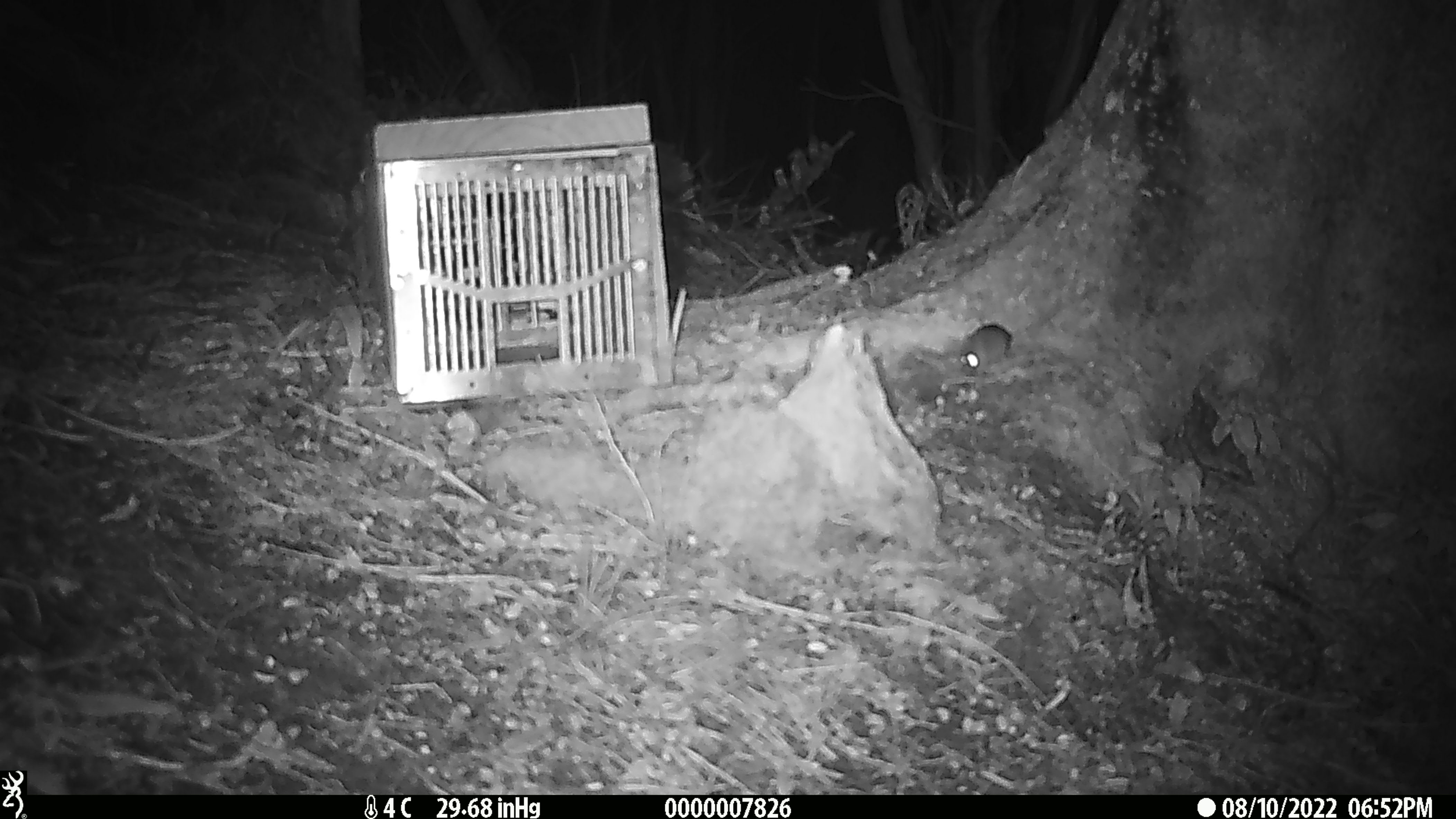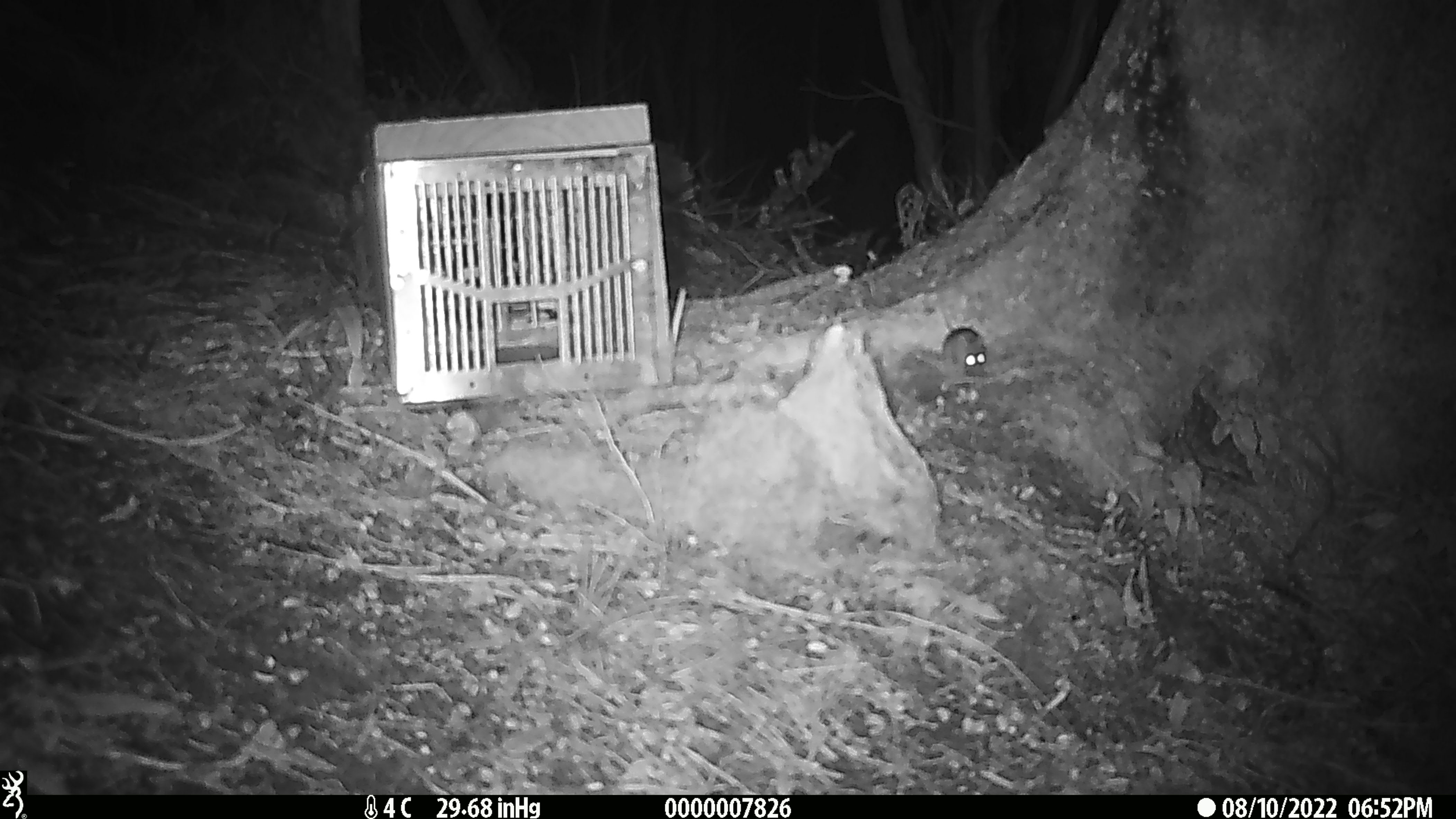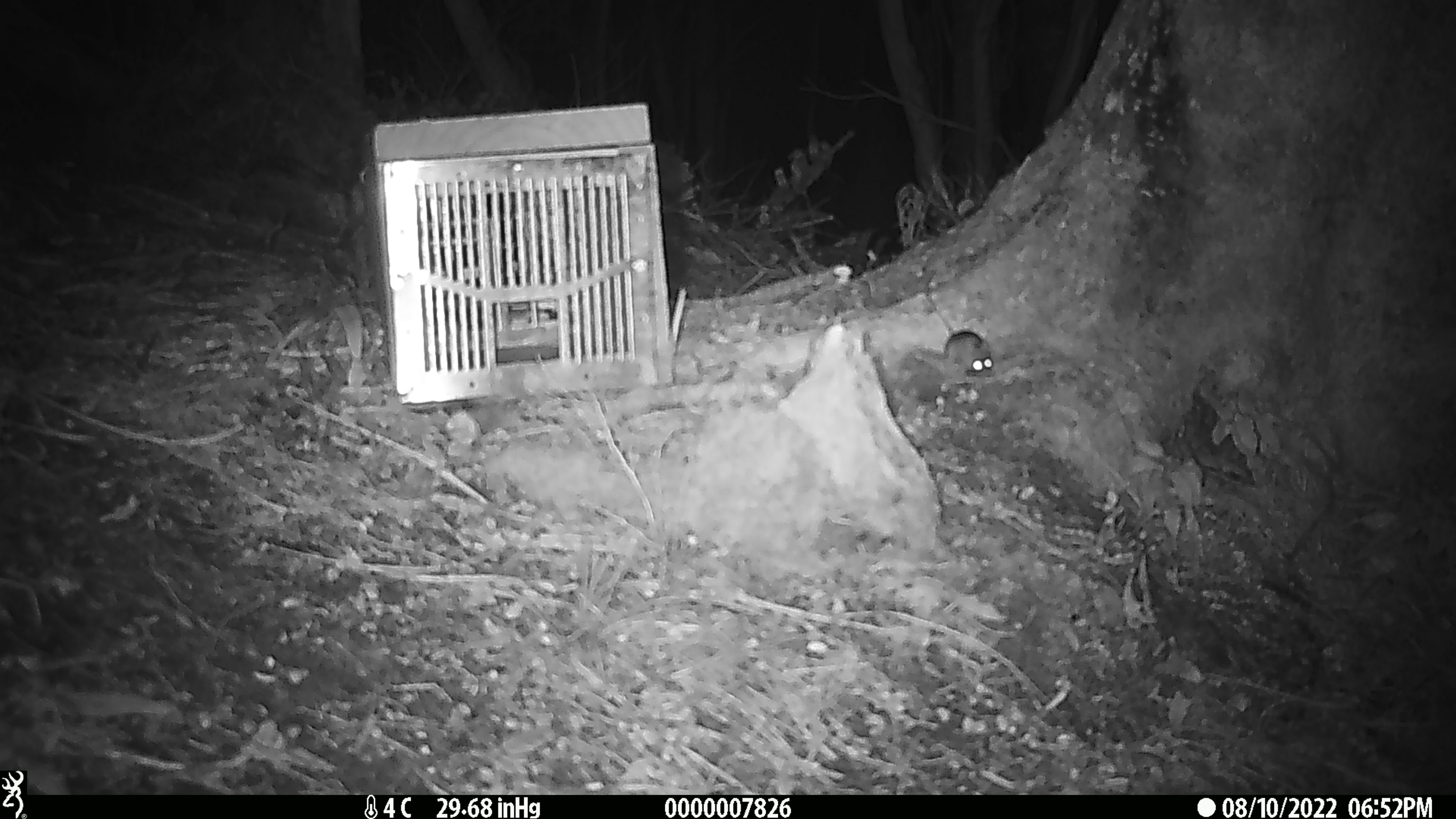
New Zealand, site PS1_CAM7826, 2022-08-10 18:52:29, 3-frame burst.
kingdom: Animalia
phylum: Chordata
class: Mammalia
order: Rodentia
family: Muridae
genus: Mus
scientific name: Mus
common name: mouse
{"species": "mouse (Mus)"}